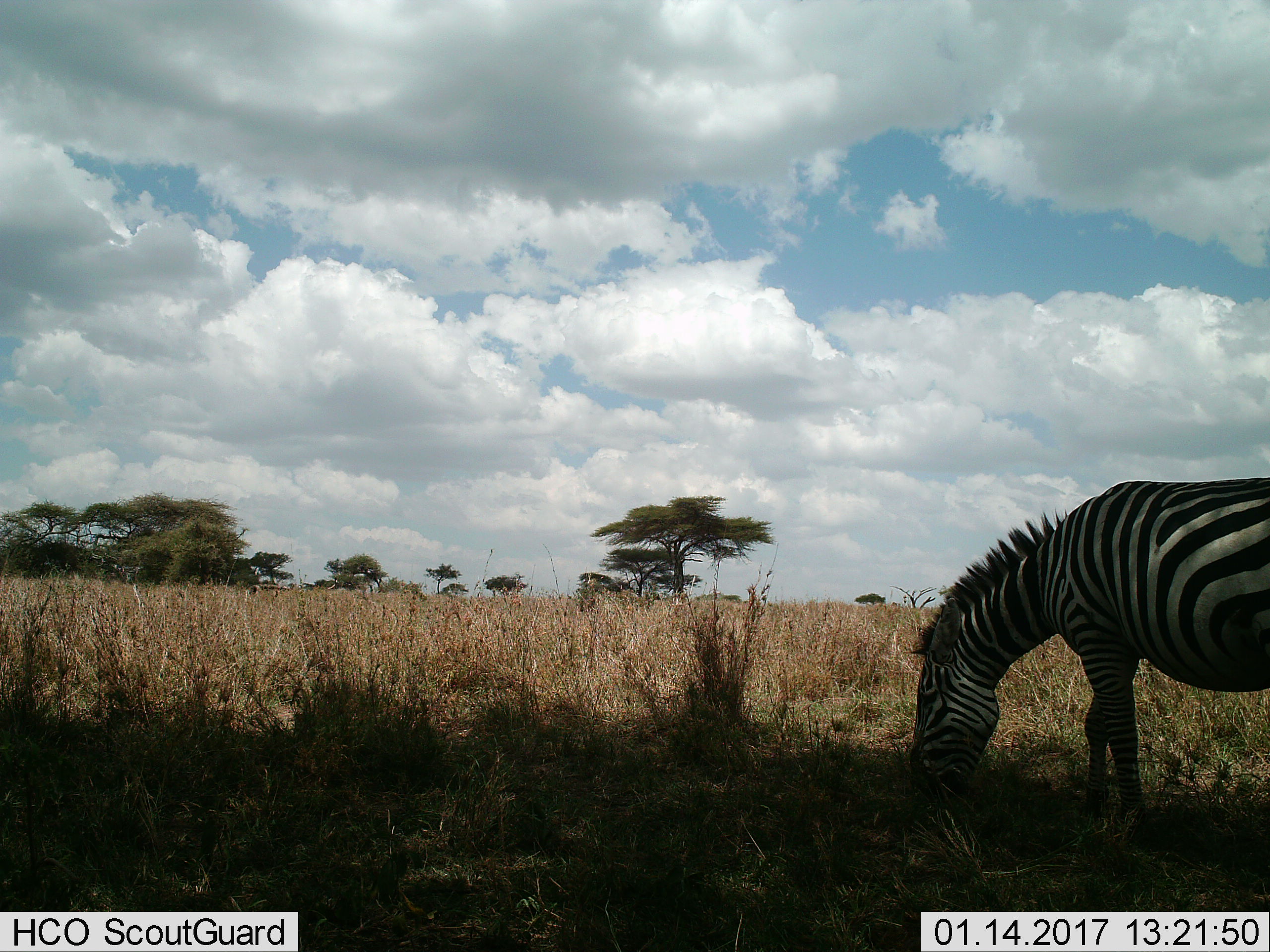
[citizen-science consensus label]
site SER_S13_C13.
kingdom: Animalia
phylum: Chordata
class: Mammalia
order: Perissodactyla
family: Equidae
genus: Equus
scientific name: Equus quagga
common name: plains zebra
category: zebraplains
Zebraplains (plains zebra) (Equus quagga), count 1. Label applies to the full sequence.